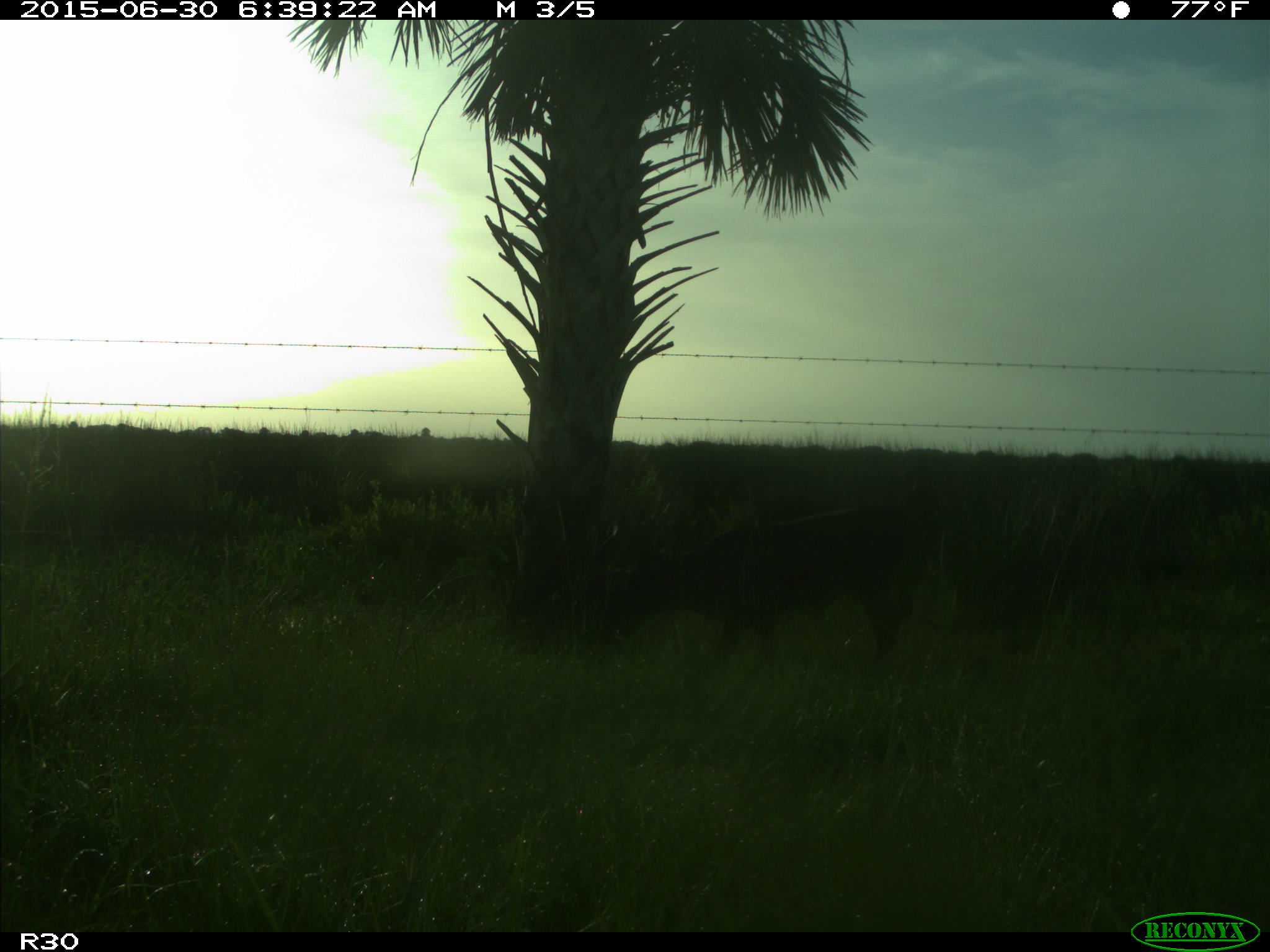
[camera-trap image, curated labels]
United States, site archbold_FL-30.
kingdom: Animalia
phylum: Chordata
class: Mammalia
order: Artiodactyla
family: Bovidae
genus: Bos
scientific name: Bos taurus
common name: domestic cow